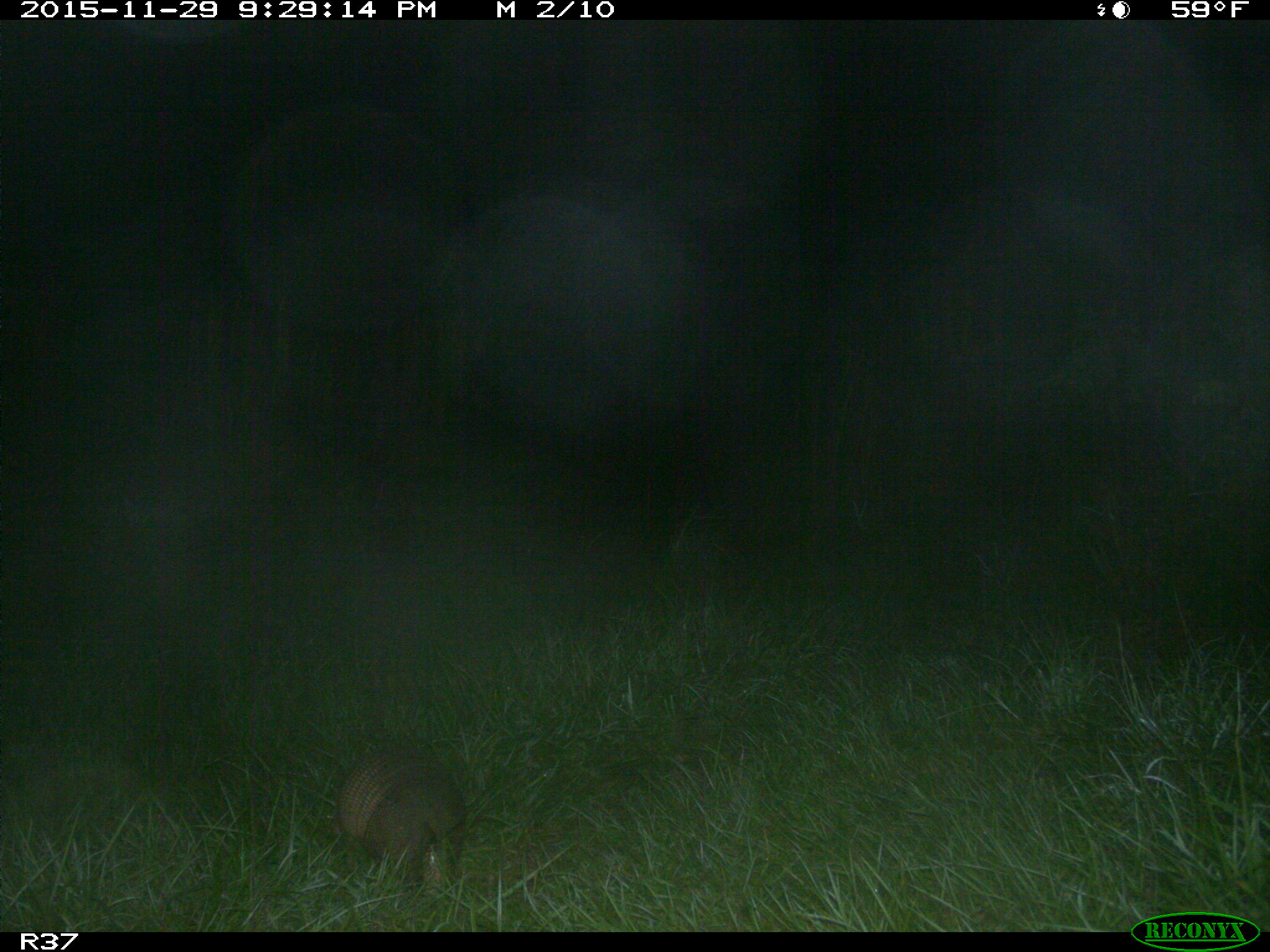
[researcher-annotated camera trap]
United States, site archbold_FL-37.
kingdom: Animalia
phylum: Chordata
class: Mammalia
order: Cingulata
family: Dasypodidae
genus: Dasypus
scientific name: Dasypus novemcinctus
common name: nine-banded armadillo